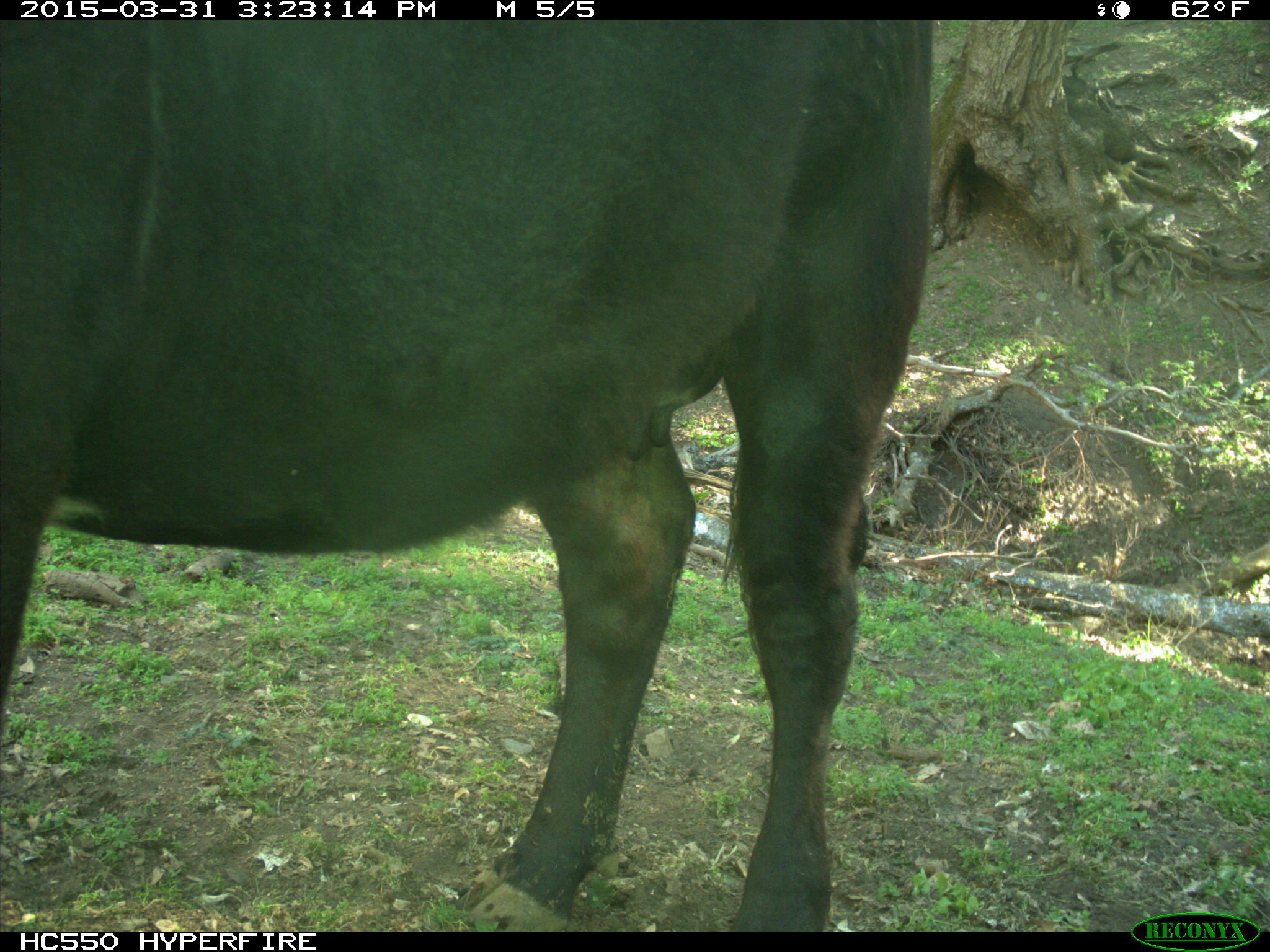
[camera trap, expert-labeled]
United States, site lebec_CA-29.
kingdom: Animalia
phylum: Chordata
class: Mammalia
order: Artiodactyla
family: Bovidae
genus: Bos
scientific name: Bos taurus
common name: domestic cow